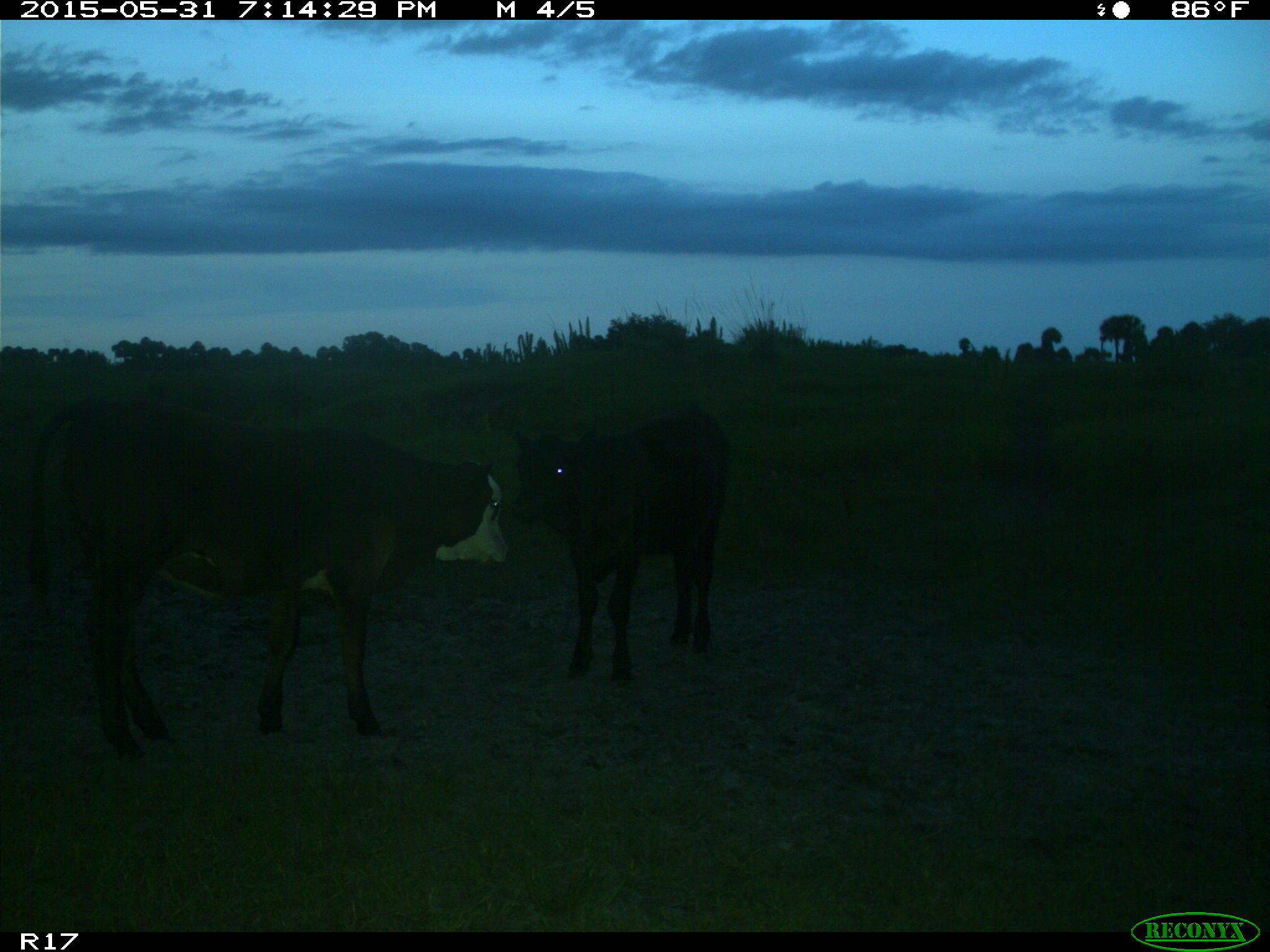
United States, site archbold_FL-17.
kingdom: Animalia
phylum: Chordata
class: Mammalia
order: Artiodactyla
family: Bovidae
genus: Bos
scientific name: Bos taurus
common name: domestic cow